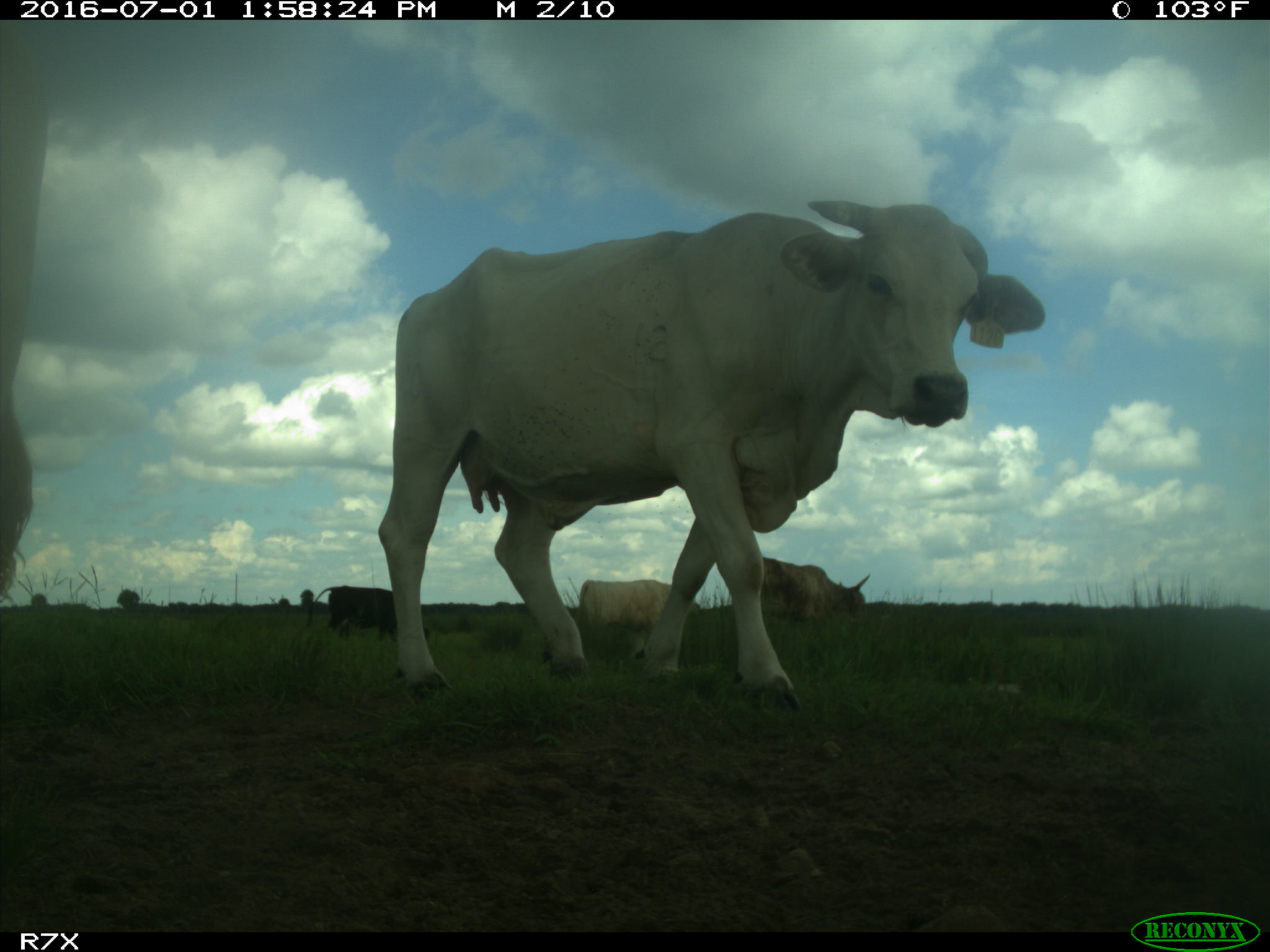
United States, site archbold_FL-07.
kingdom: Animalia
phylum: Chordata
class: Mammalia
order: Artiodactyla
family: Bovidae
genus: Bos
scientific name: Bos taurus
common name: domestic cow